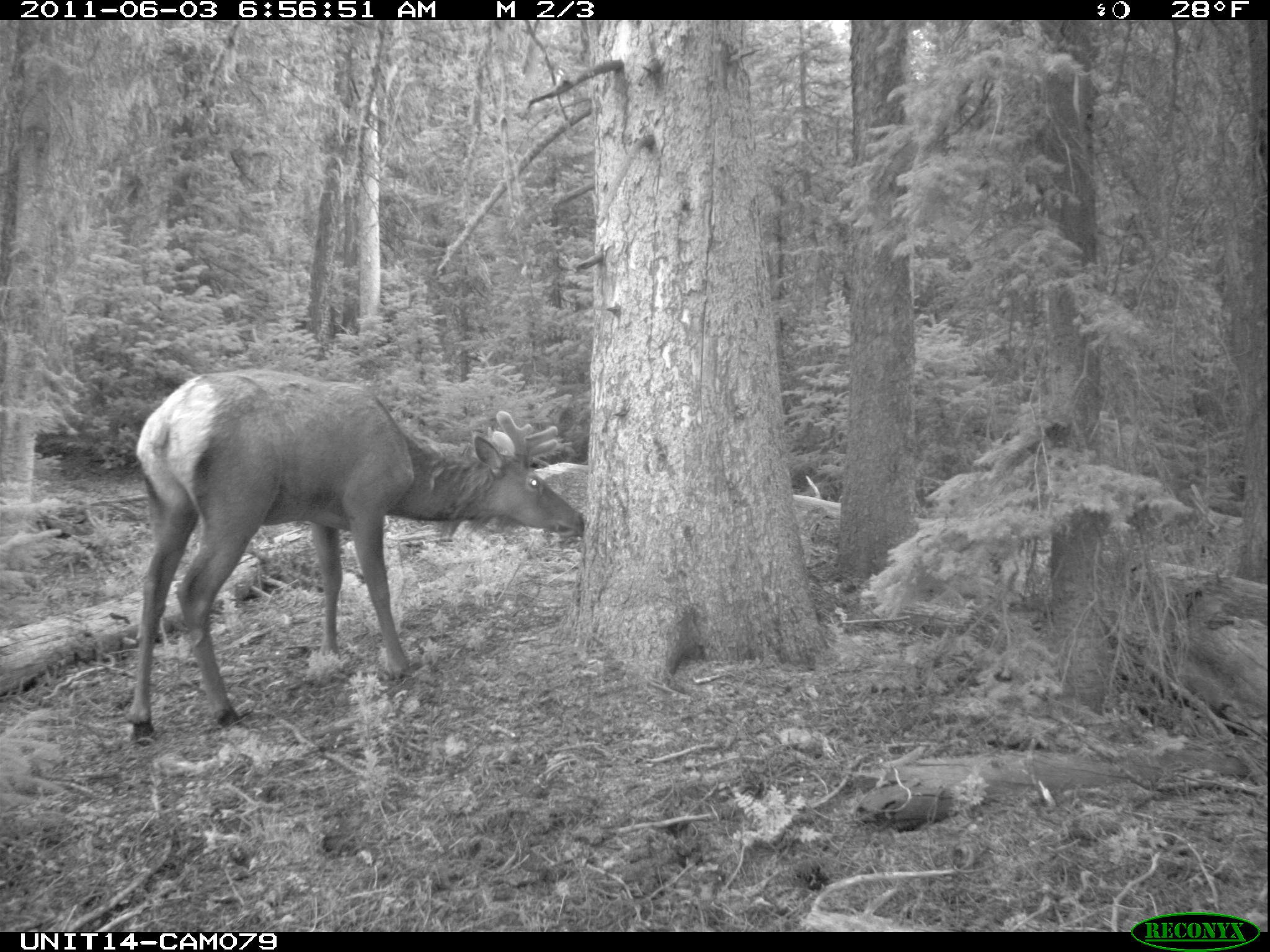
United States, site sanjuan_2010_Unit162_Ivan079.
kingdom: Animalia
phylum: Chordata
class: Mammalia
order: Artiodactyla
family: Cervidae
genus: Cervus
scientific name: Cervus elaphus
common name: red deer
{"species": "Cervus elaphus (red deer)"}